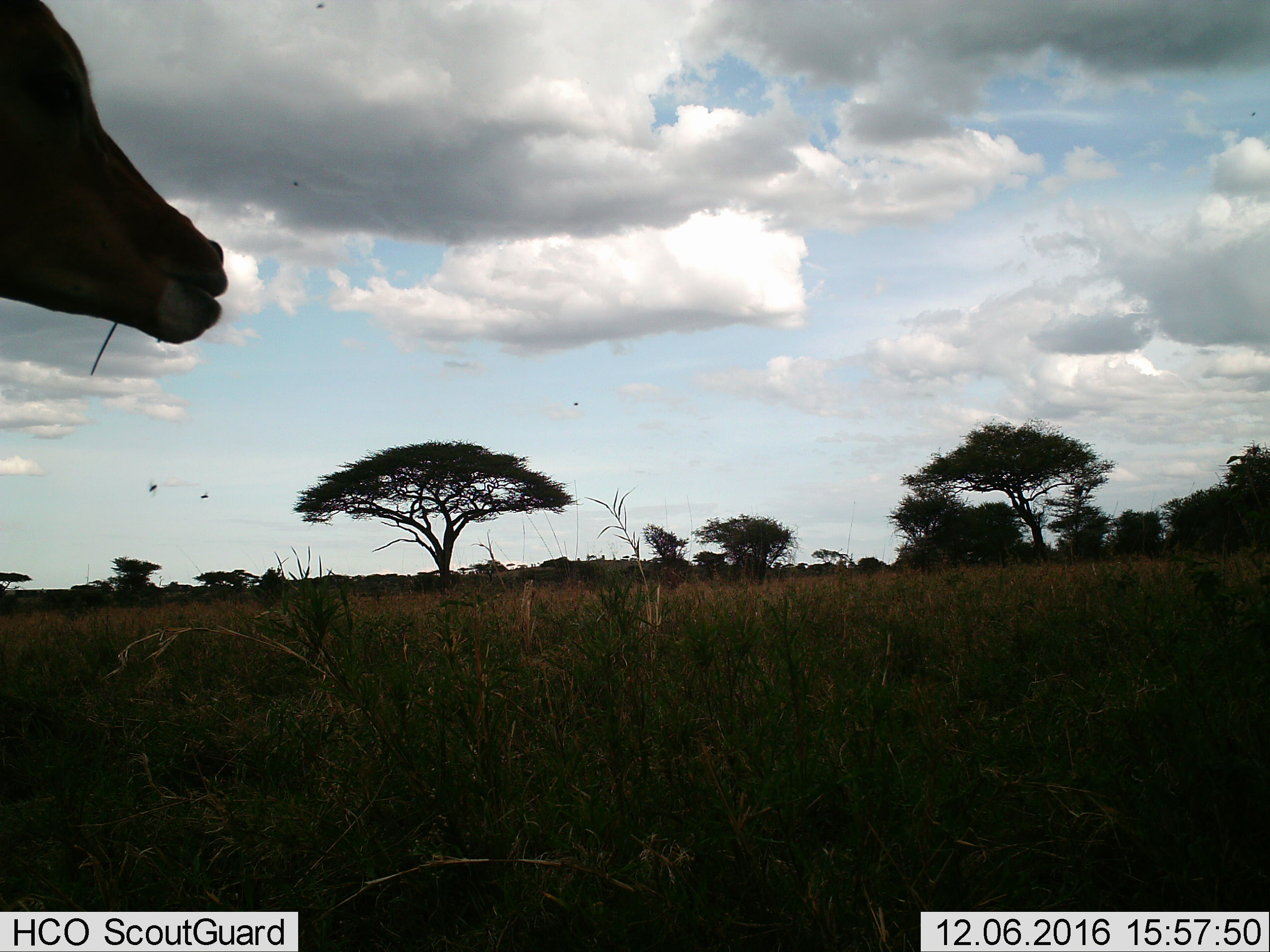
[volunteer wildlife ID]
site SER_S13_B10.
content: unidentified animal